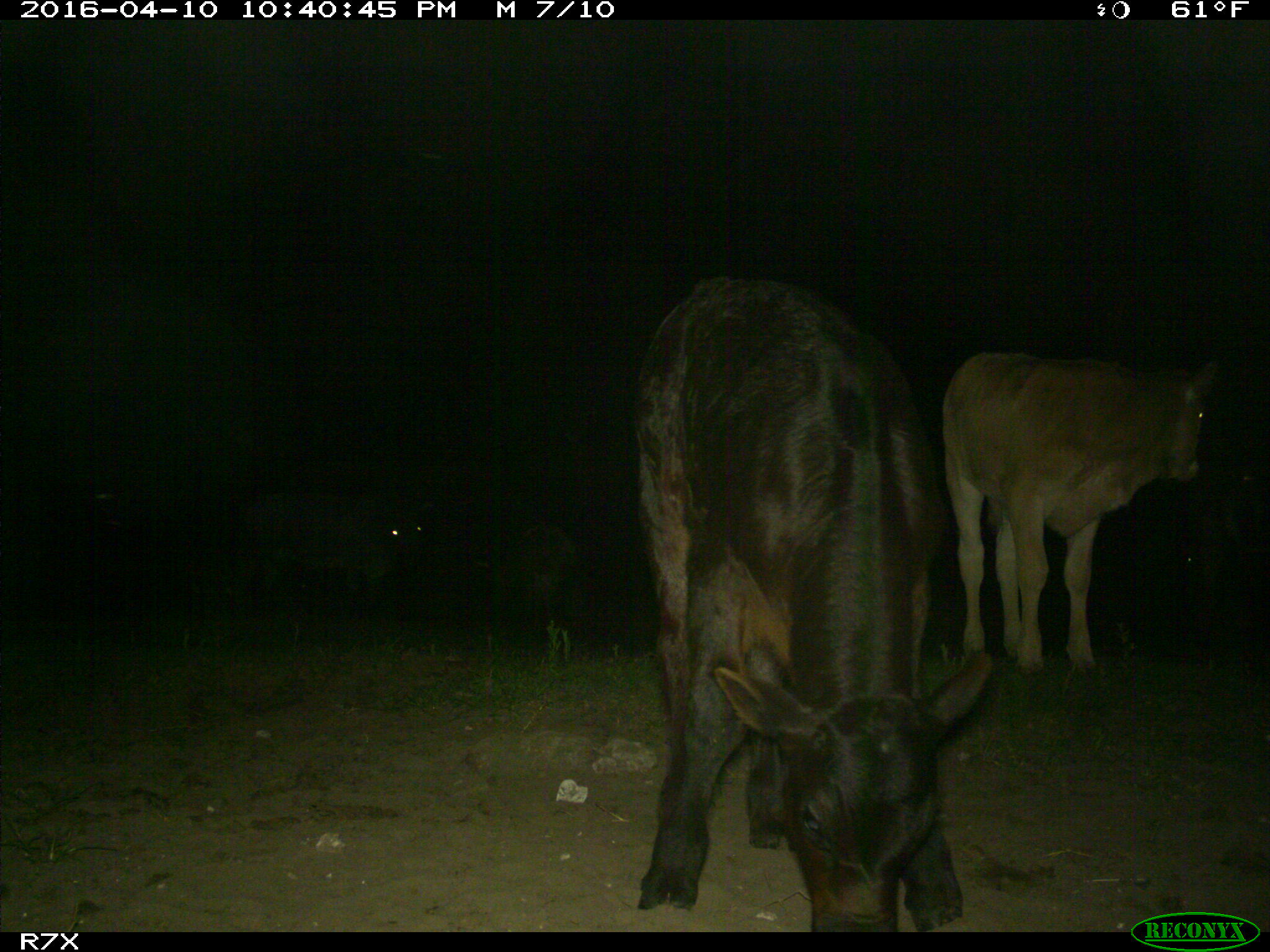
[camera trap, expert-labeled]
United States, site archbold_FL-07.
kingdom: Animalia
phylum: Chordata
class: Mammalia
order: Artiodactyla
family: Bovidae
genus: Bos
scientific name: Bos taurus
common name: domestic cow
Bos taurus (domestic cow).